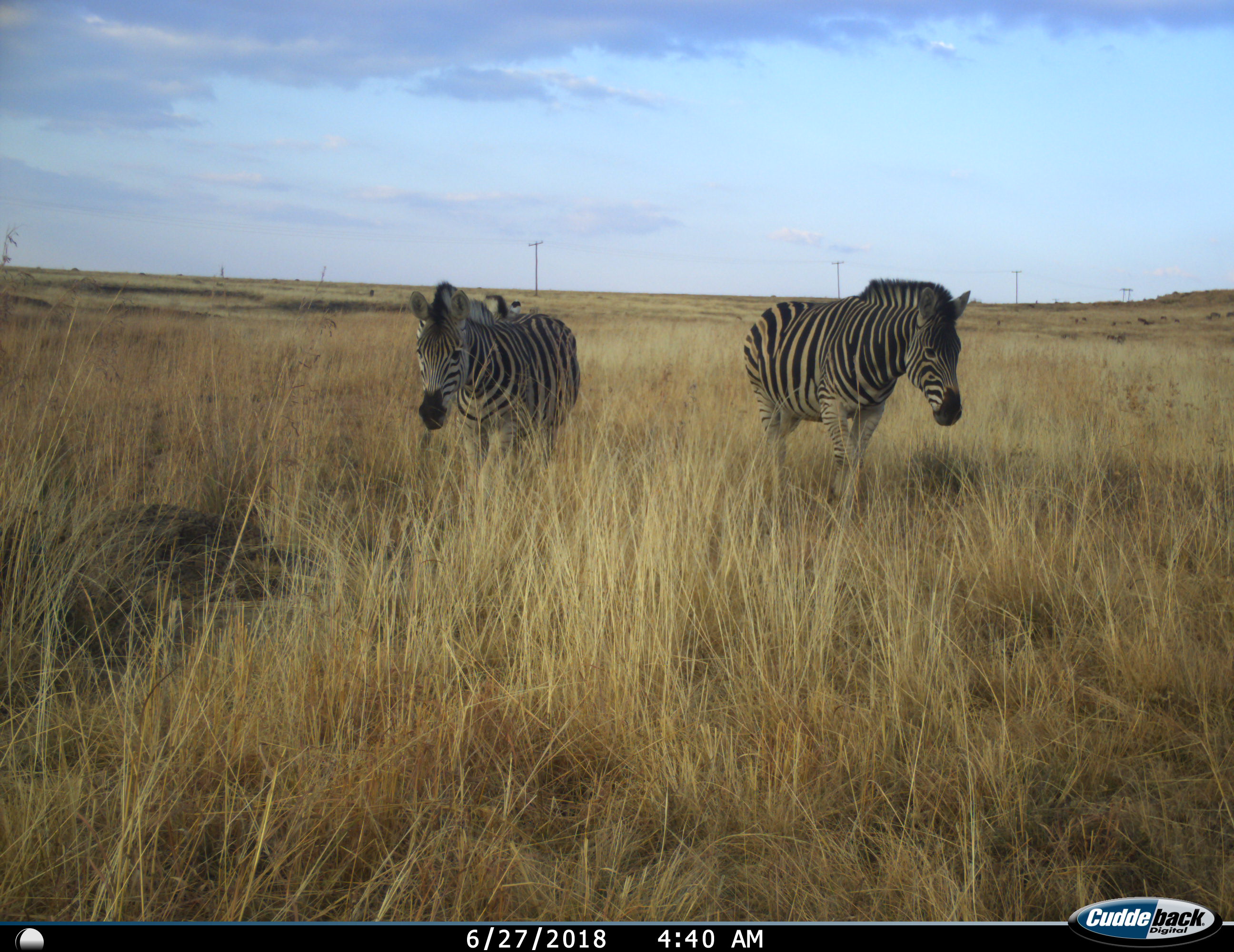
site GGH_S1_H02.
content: unidentified animal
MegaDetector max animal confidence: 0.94